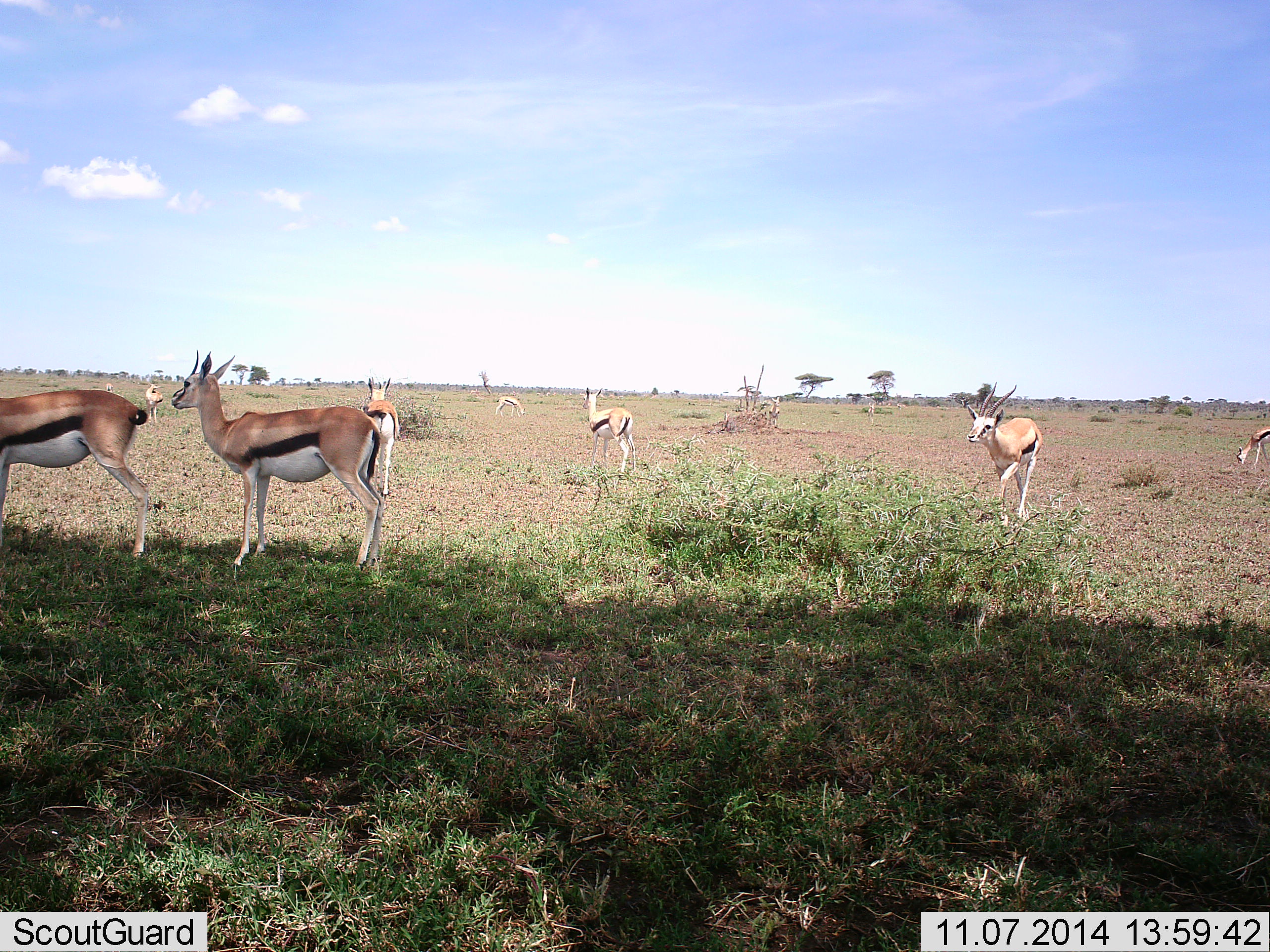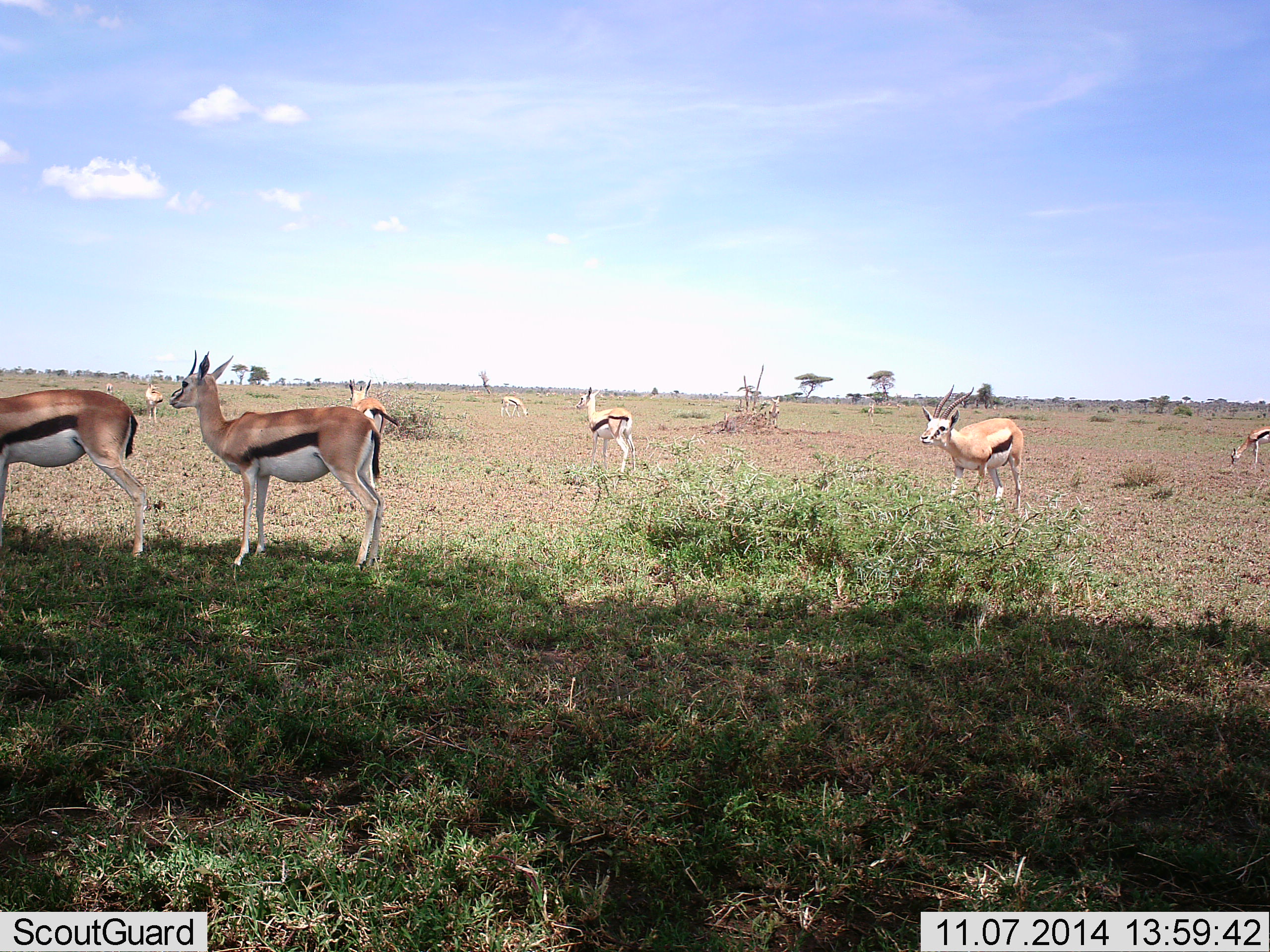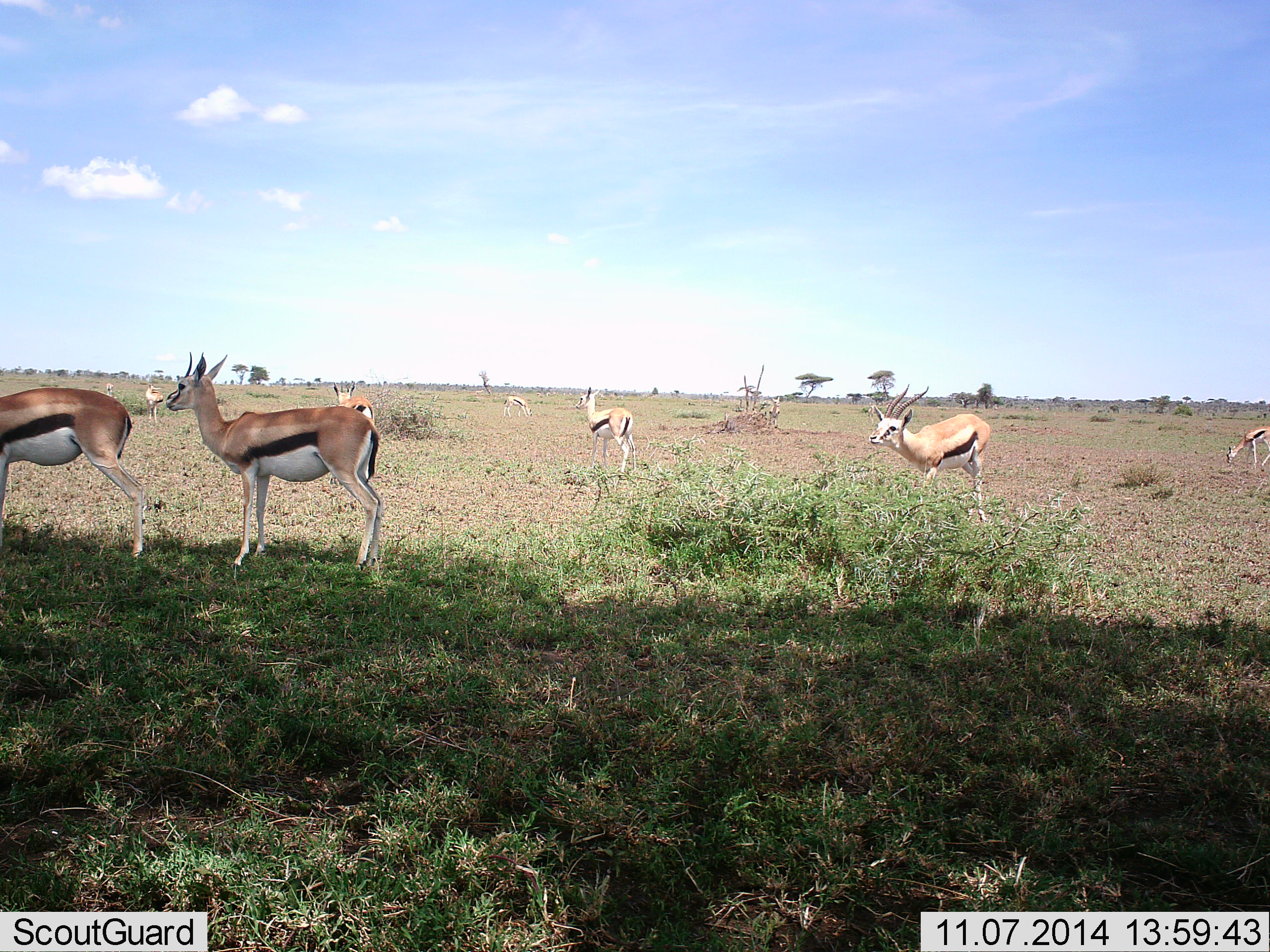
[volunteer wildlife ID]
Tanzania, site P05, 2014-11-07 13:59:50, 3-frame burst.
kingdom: Animalia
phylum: Chordata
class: Mammalia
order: Artiodactyla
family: Bovidae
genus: Eudorcas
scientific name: Eudorcas thomsonii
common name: thomson's gazelle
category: gazellethomsons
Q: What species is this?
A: Gazellethomsons (thomson's gazelle) (Eudorcas thomsonii).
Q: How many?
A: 9.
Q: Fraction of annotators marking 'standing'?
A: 80%.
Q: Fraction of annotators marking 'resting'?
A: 10%.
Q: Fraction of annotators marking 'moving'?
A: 40%.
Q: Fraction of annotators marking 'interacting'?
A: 0%.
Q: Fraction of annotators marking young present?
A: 10%.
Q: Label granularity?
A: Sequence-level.